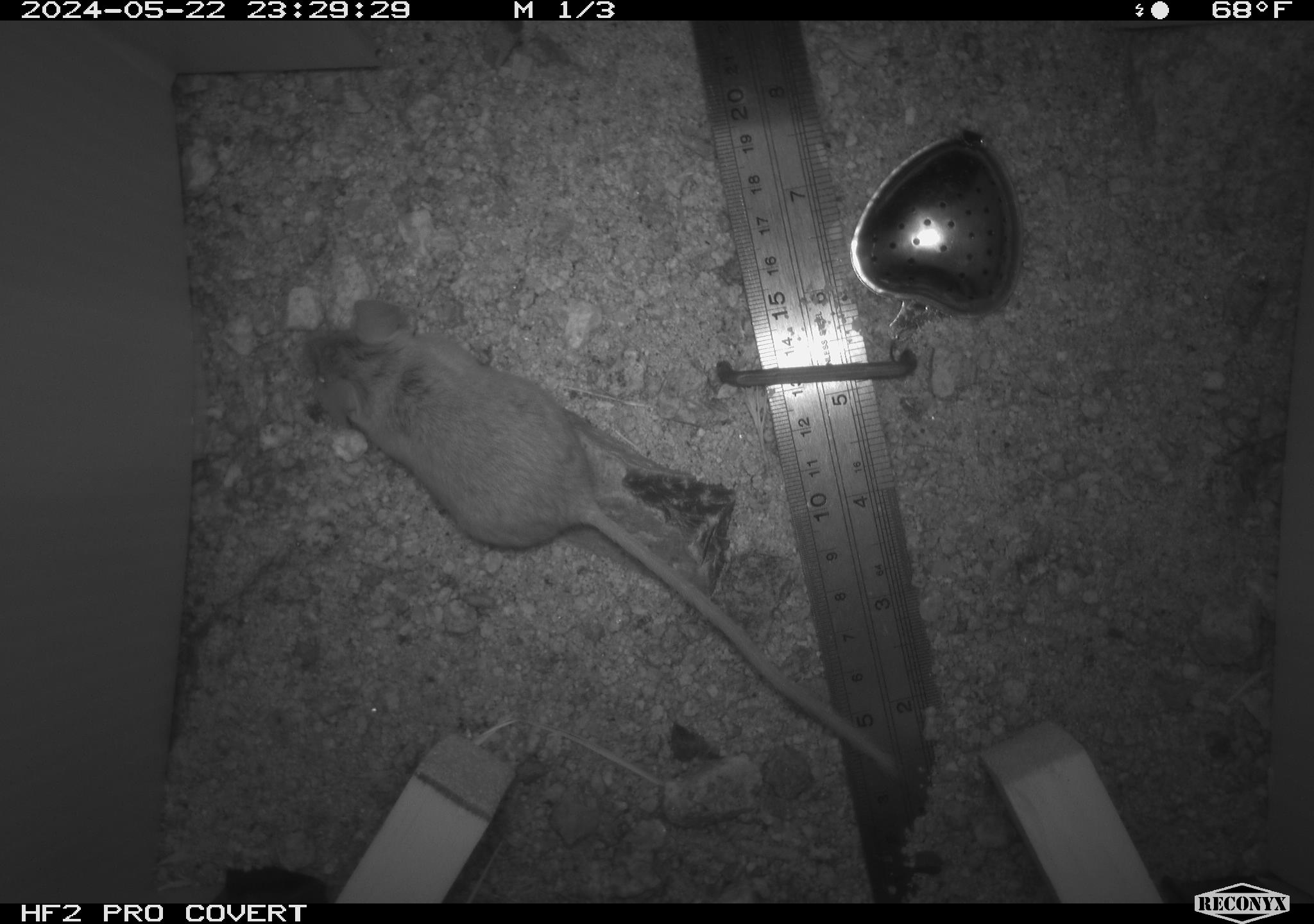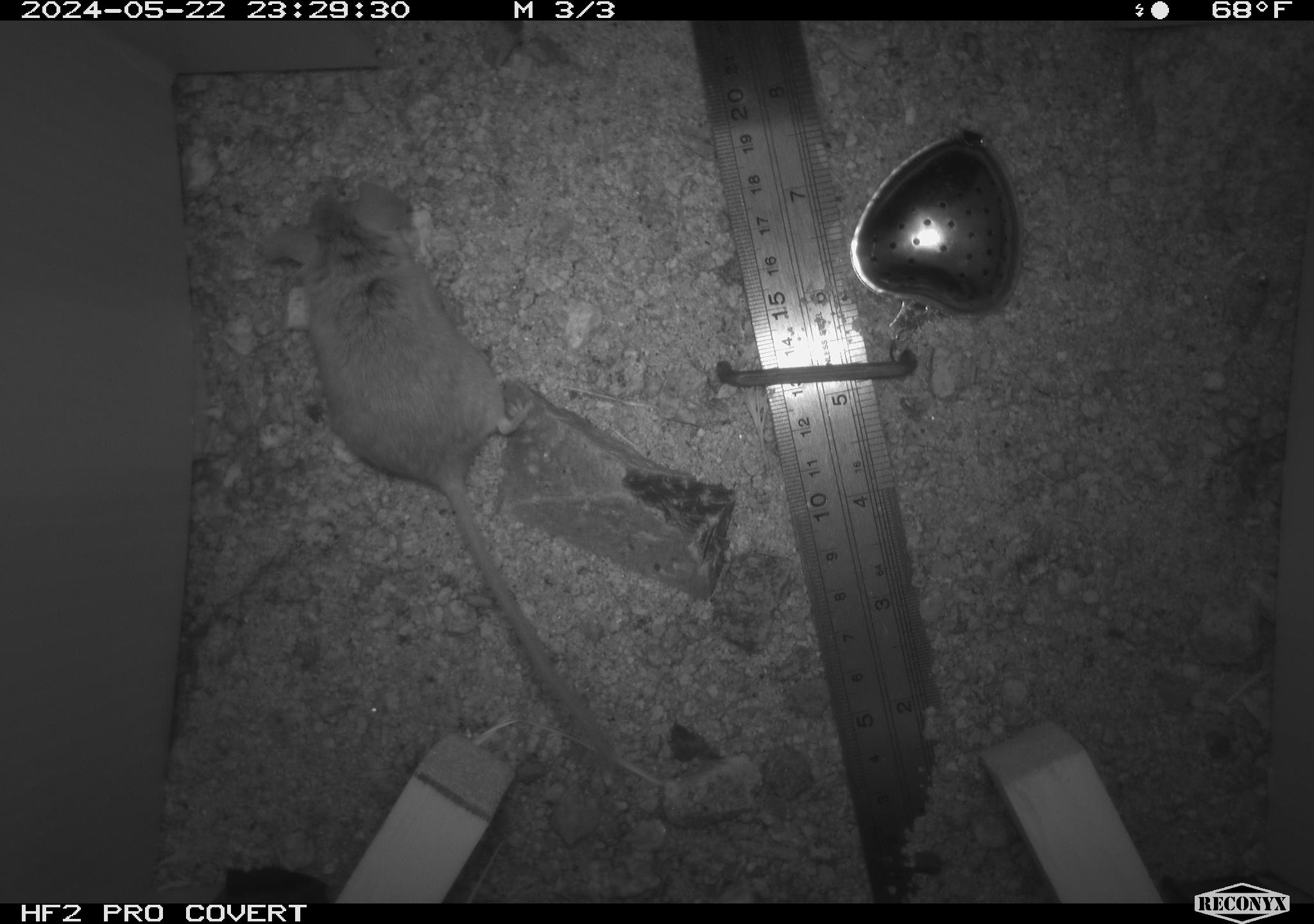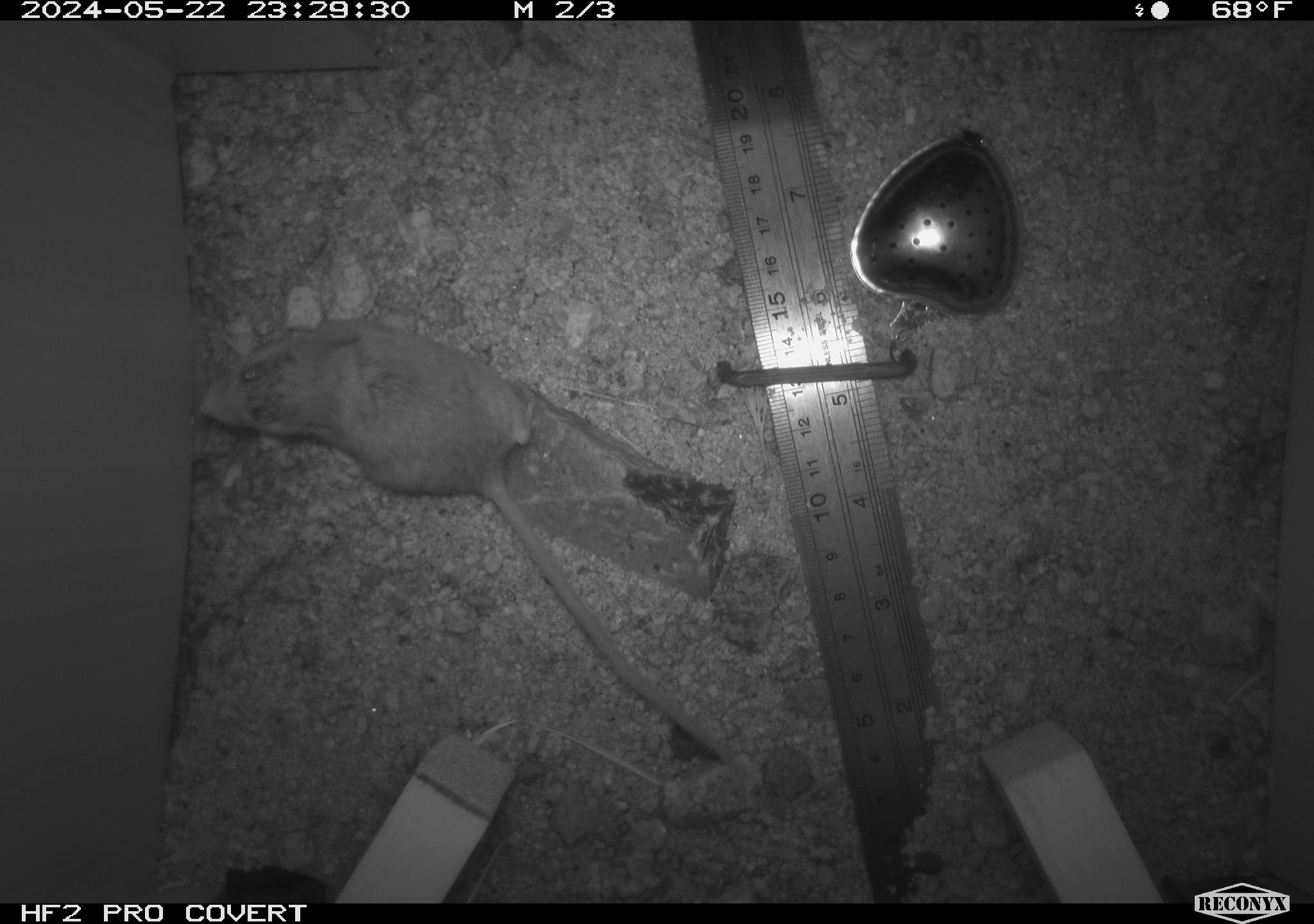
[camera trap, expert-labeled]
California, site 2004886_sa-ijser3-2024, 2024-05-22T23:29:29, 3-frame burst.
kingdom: Animalia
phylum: Chordata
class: Mammalia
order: Rodentia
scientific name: Rodentia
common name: mouse species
Mouse species (Rodentia).